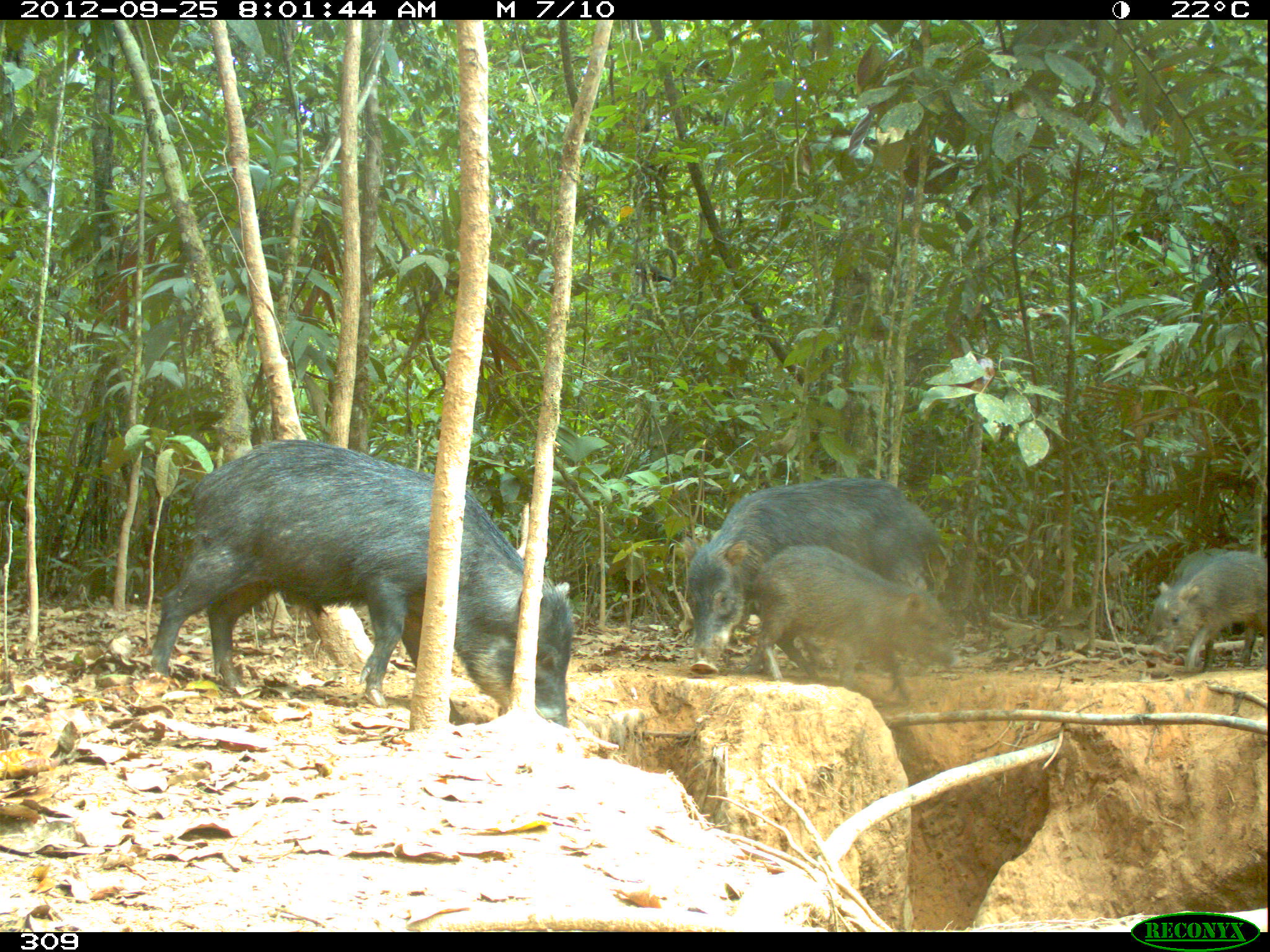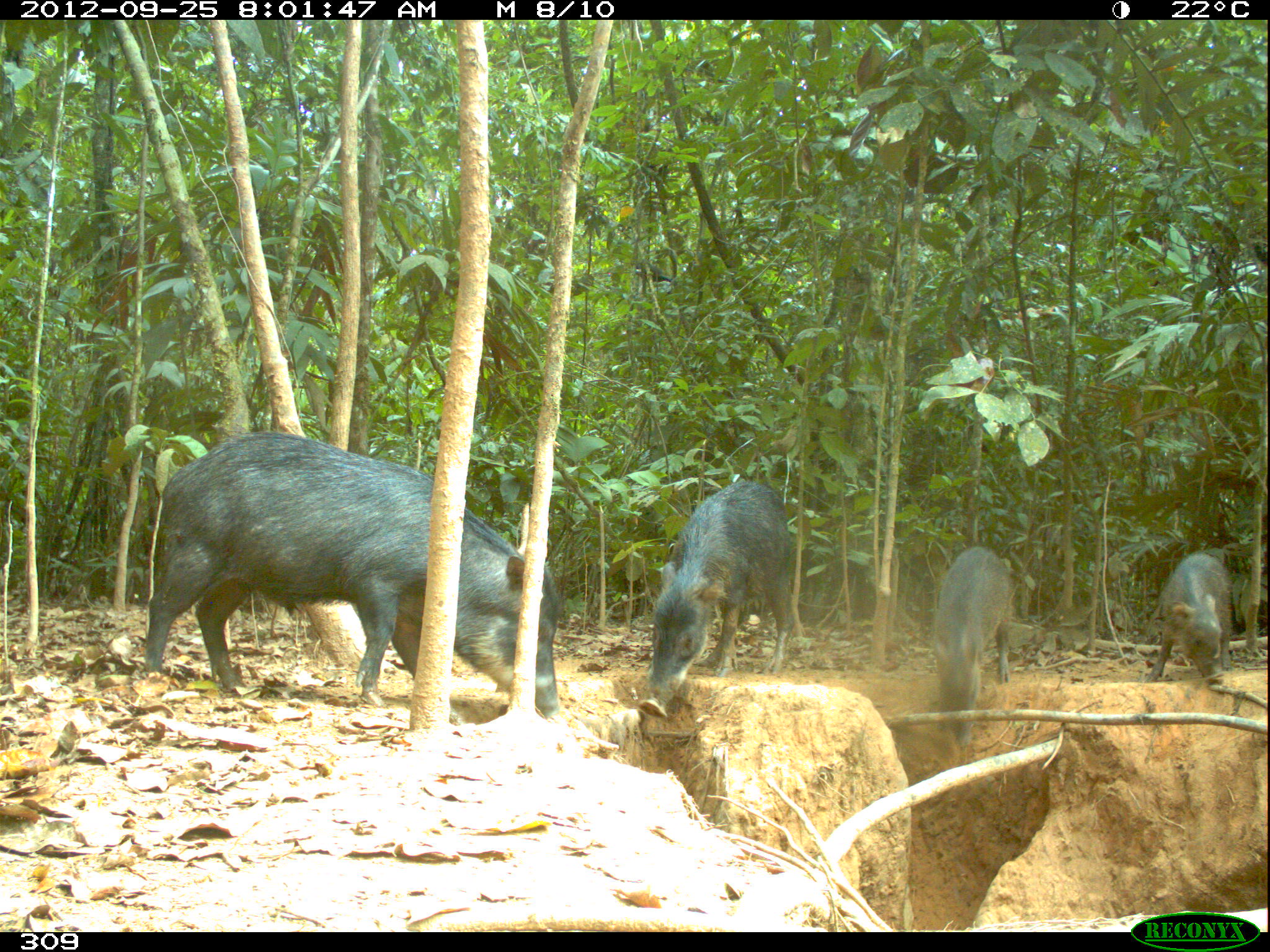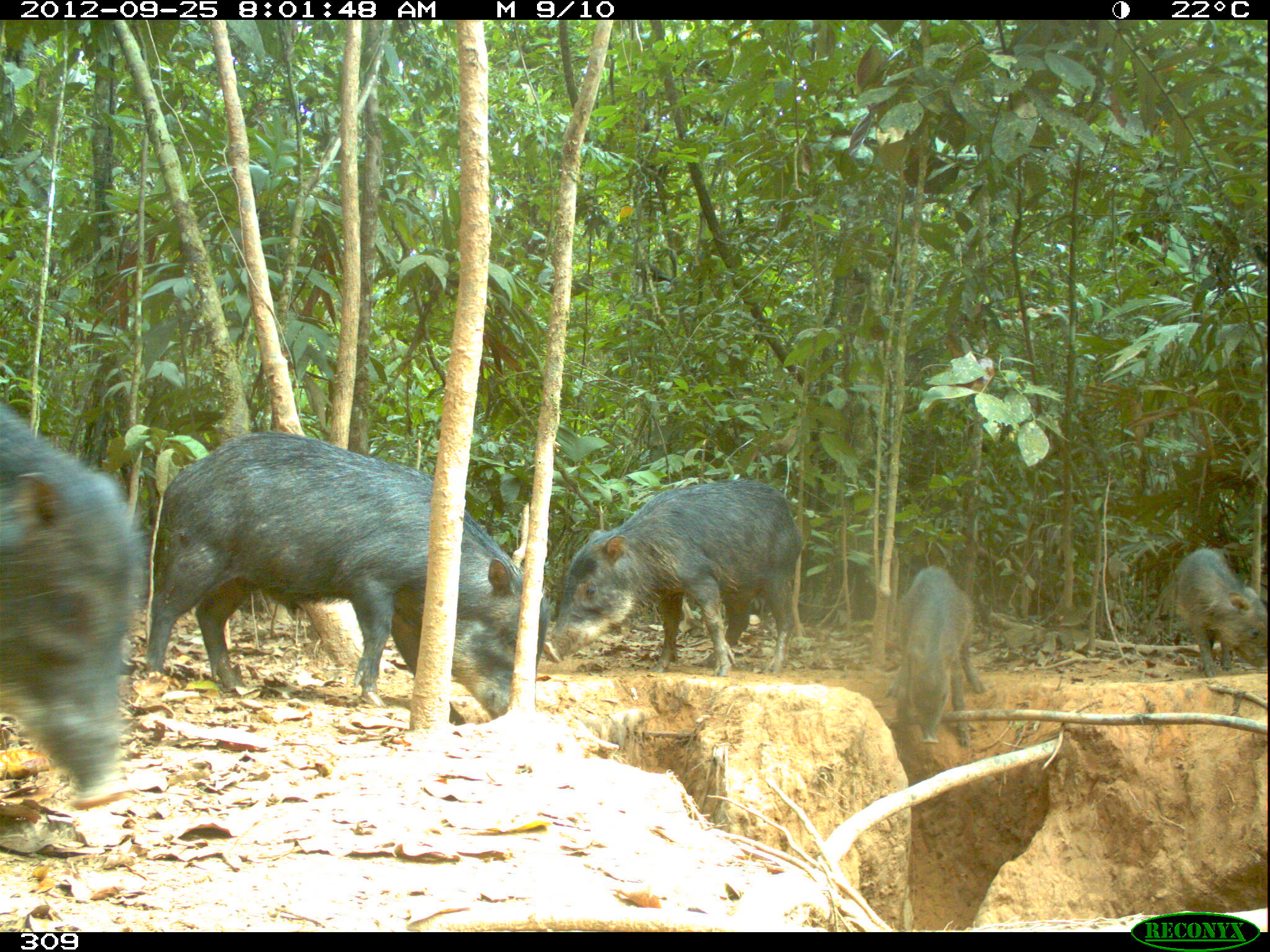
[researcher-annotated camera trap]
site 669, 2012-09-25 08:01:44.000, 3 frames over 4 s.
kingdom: Animalia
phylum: Chordata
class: Mammalia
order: Artiodactyla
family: Tayassuidae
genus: Tayassu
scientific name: Tayassu pecari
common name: white-lipped peccary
Tayassu pecari (white-lipped peccary).